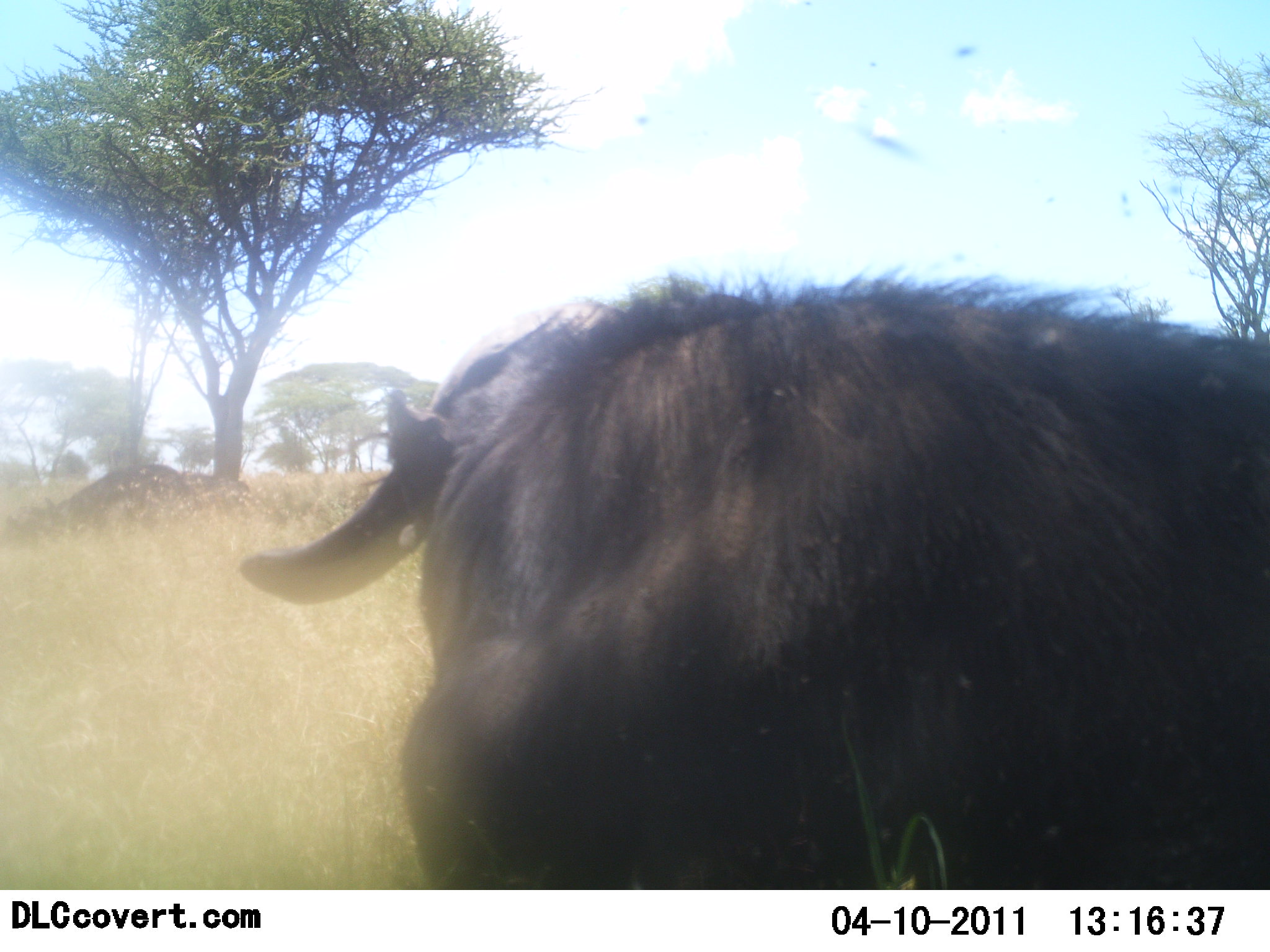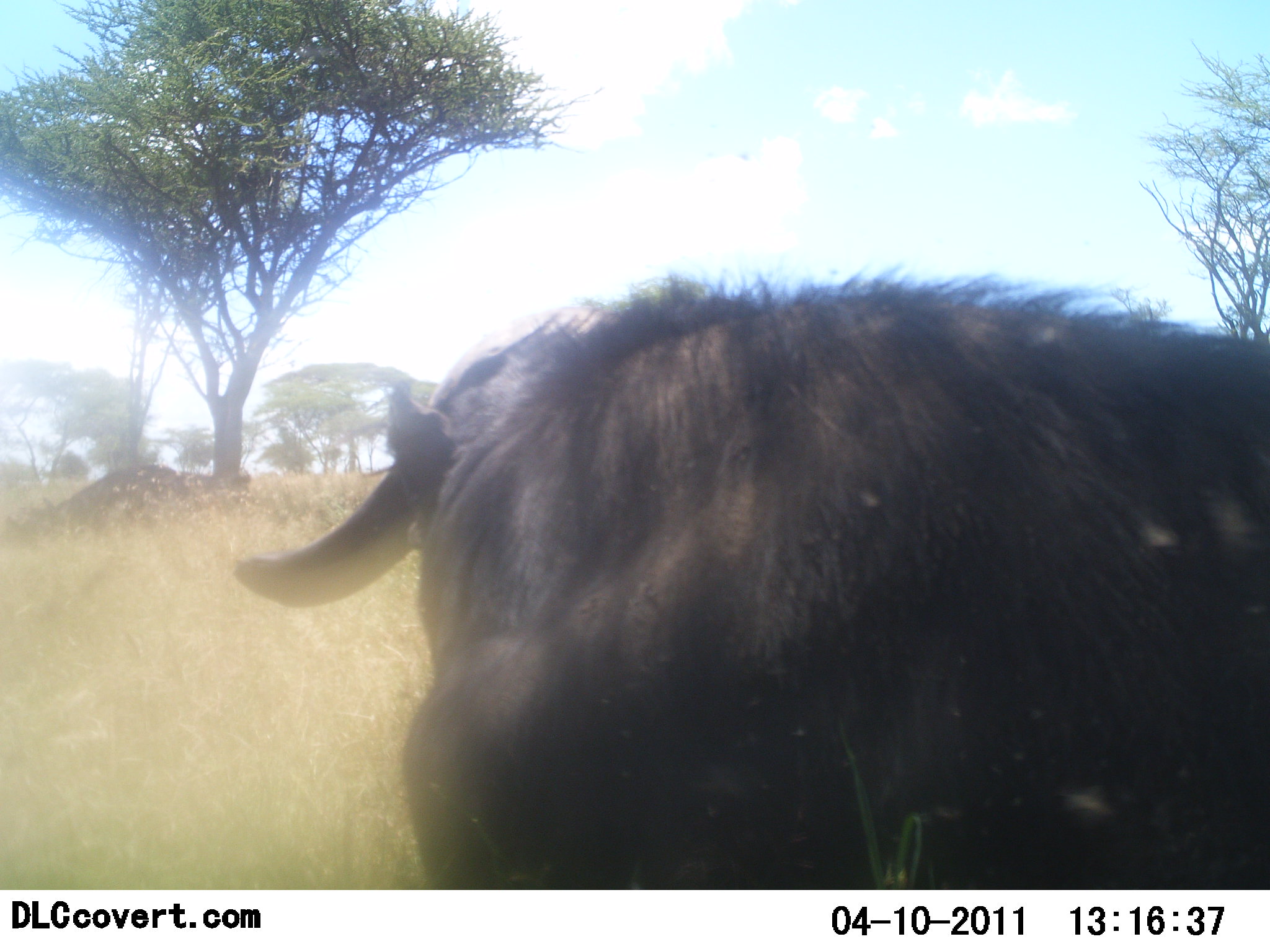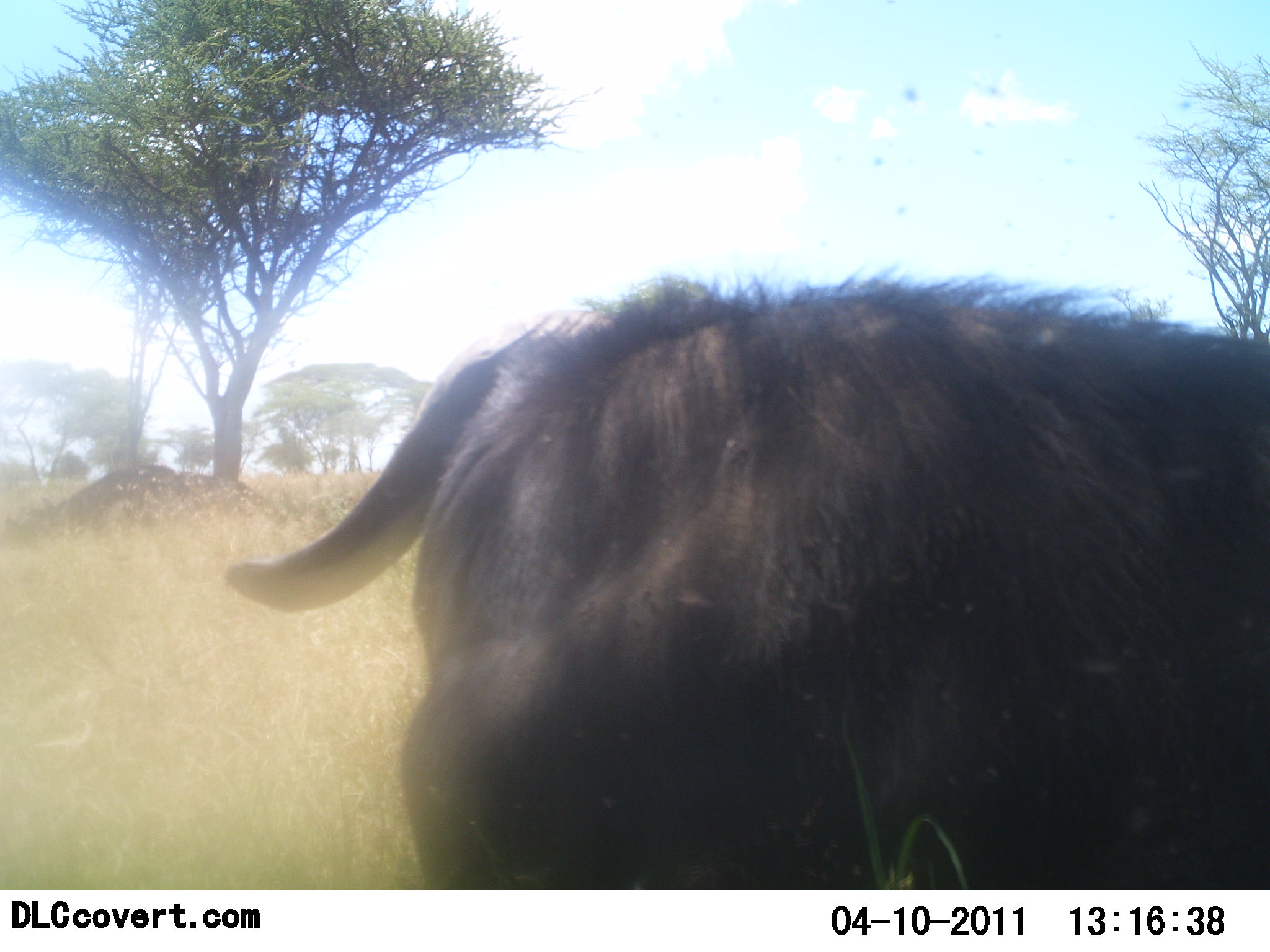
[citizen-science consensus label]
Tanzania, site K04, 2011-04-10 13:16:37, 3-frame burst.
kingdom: Animalia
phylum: Chordata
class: Mammalia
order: Artiodactyla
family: Bovidae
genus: Syncerus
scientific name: Syncerus caffer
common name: cape buffalo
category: buffalo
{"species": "buffalo (cape buffalo) (Syncerus caffer)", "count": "1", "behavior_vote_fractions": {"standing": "58%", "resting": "33%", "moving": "0%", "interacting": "8%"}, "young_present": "0%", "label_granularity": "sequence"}